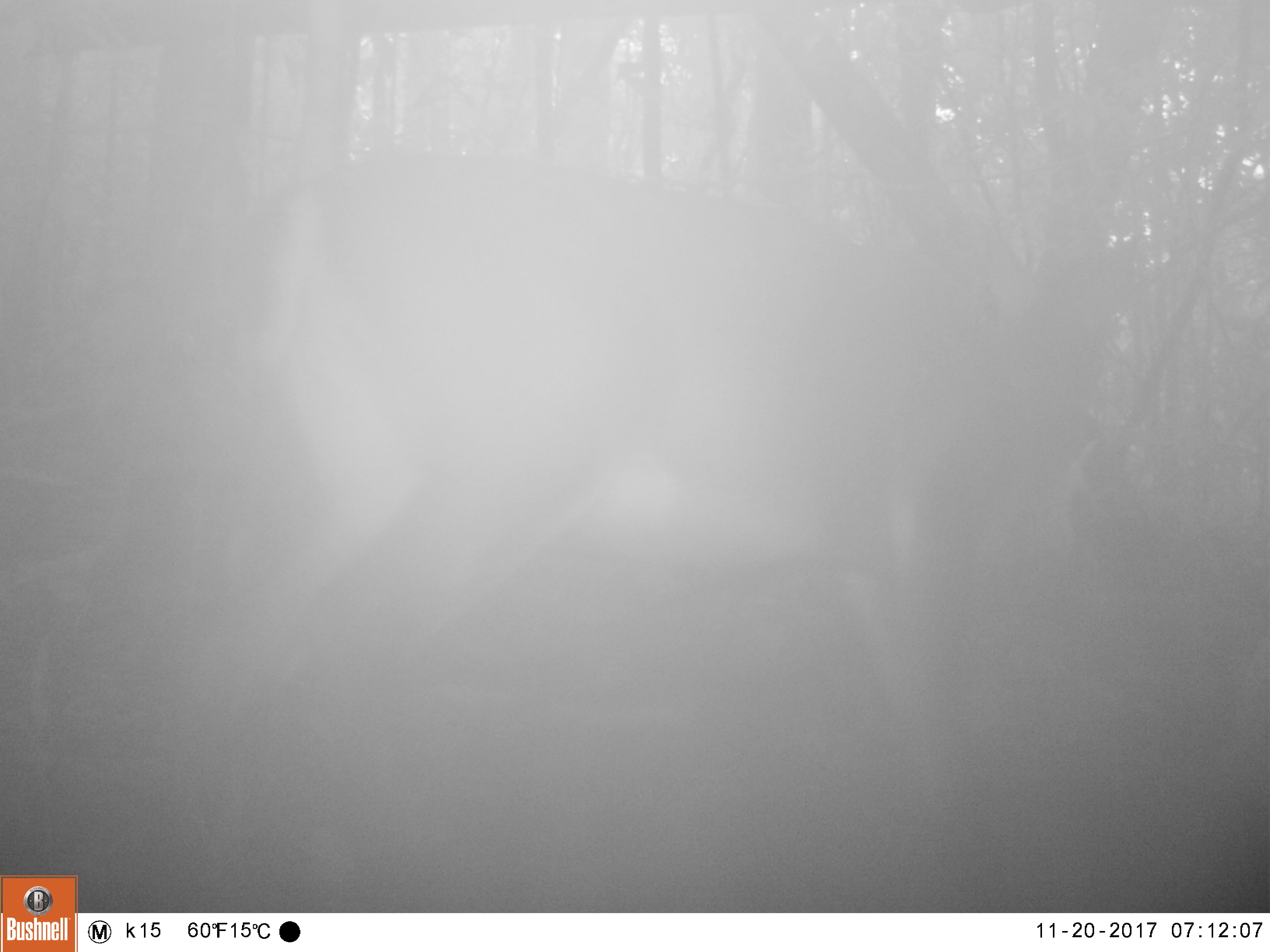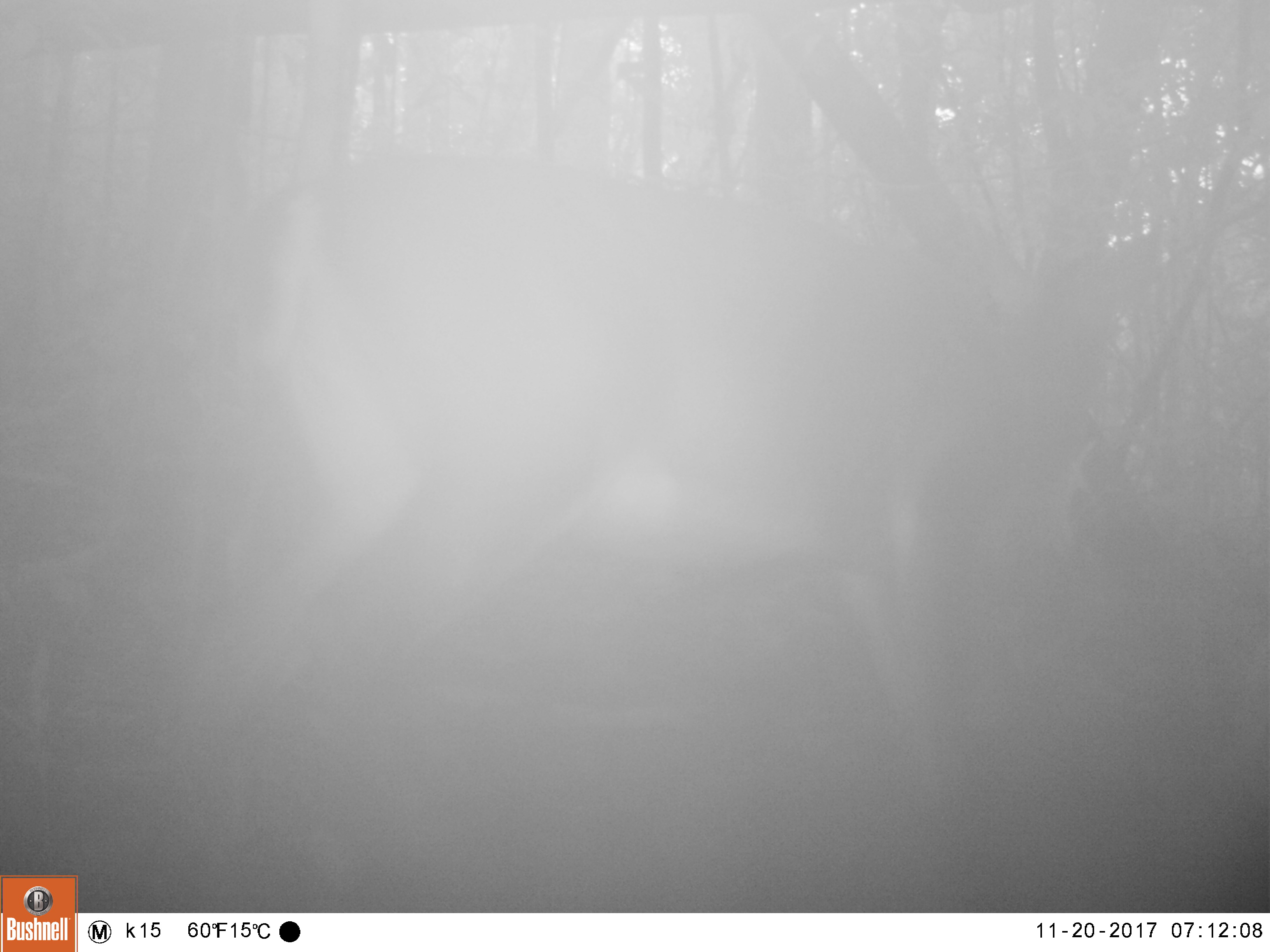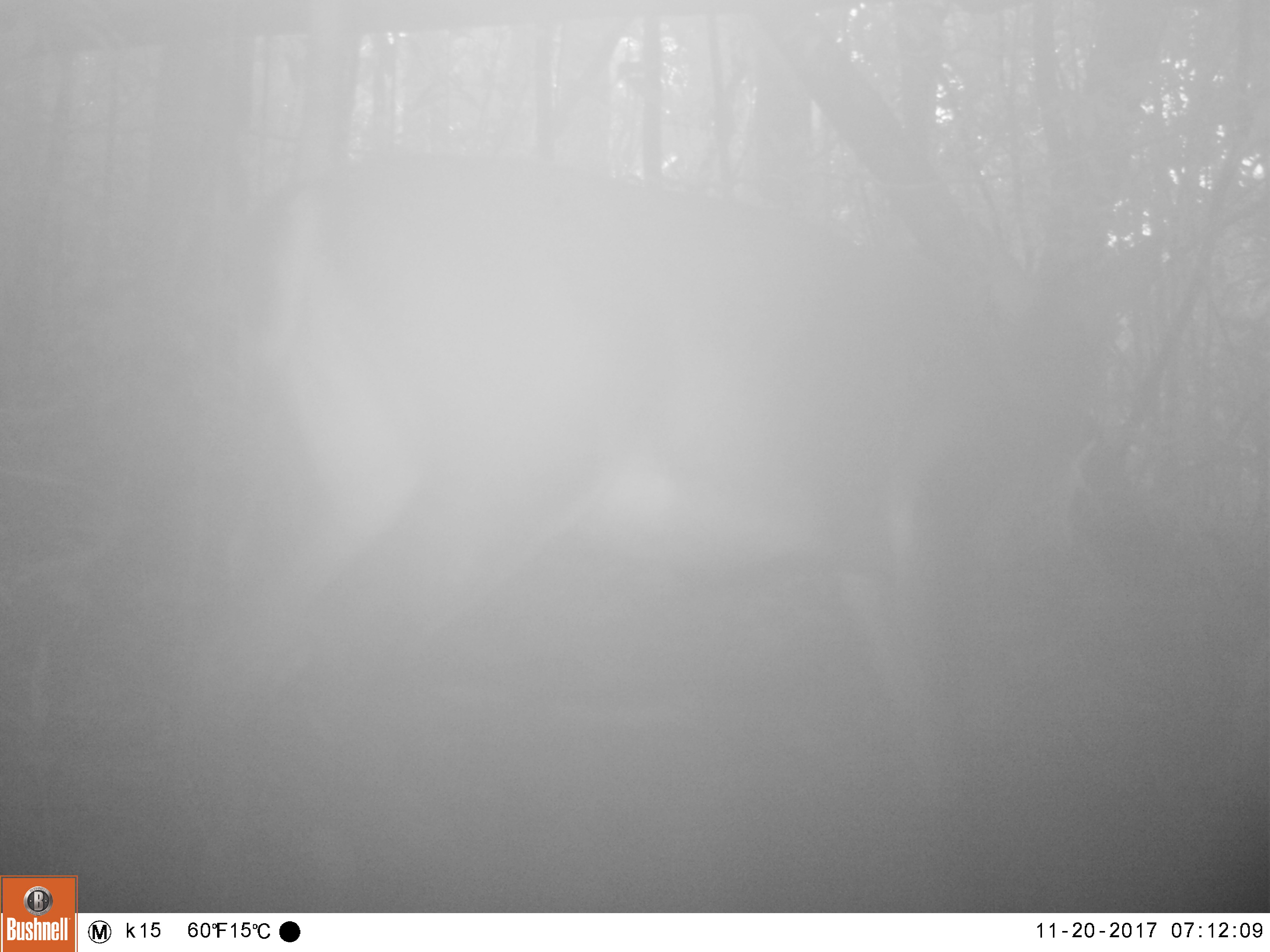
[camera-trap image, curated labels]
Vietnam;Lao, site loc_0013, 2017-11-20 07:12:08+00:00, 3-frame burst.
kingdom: Animalia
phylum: Chordata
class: Mammalia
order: Artiodactyla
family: Cervidae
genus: Muntiacus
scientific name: Muntiacus vuquangensis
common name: large-antlered muntjac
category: large antlered muntjac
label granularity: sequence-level